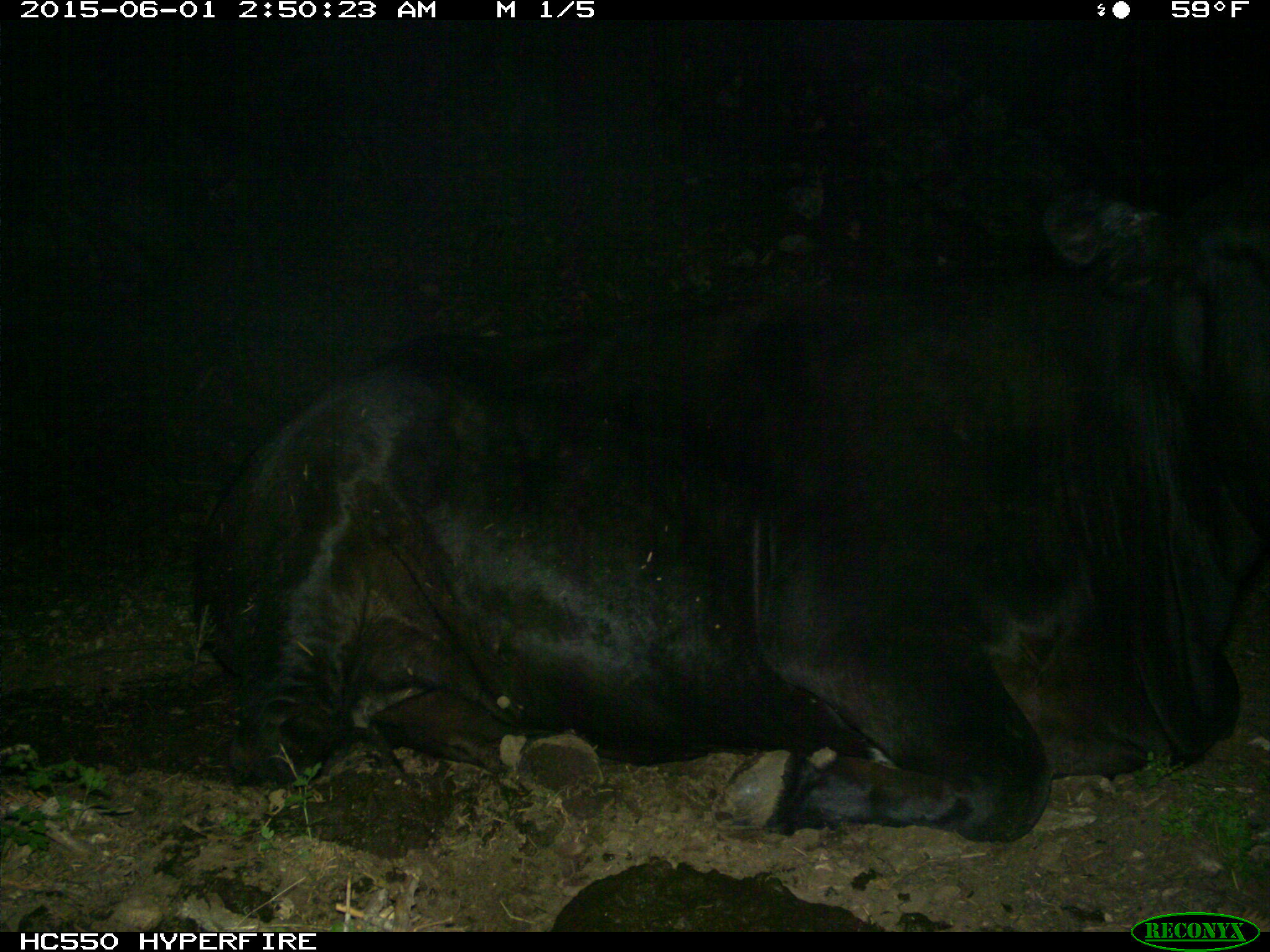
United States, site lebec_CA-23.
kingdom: Animalia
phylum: Chordata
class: Mammalia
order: Artiodactyla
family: Bovidae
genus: Bos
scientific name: Bos taurus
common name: domestic cow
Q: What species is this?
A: Bos taurus (domestic cow).